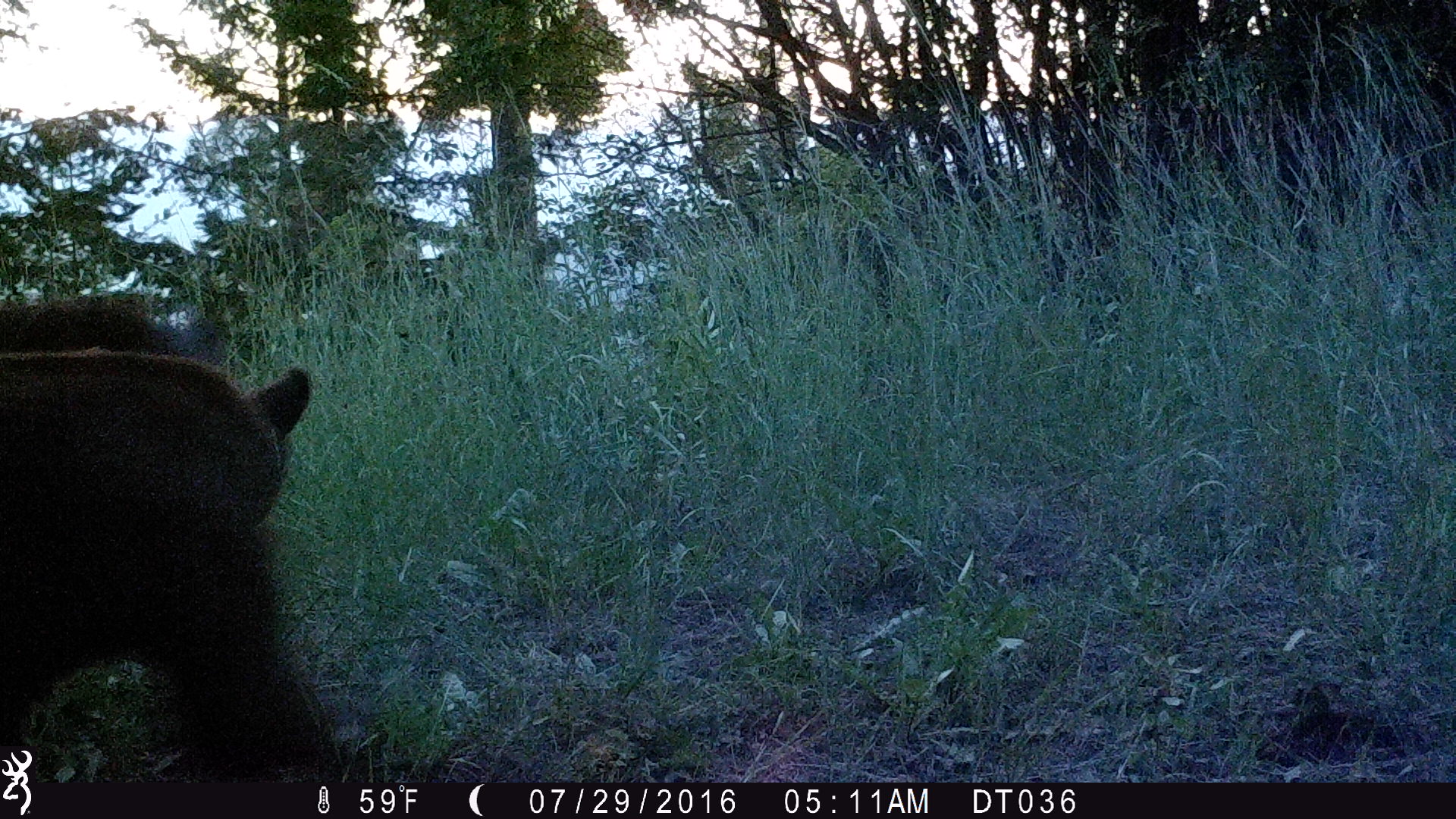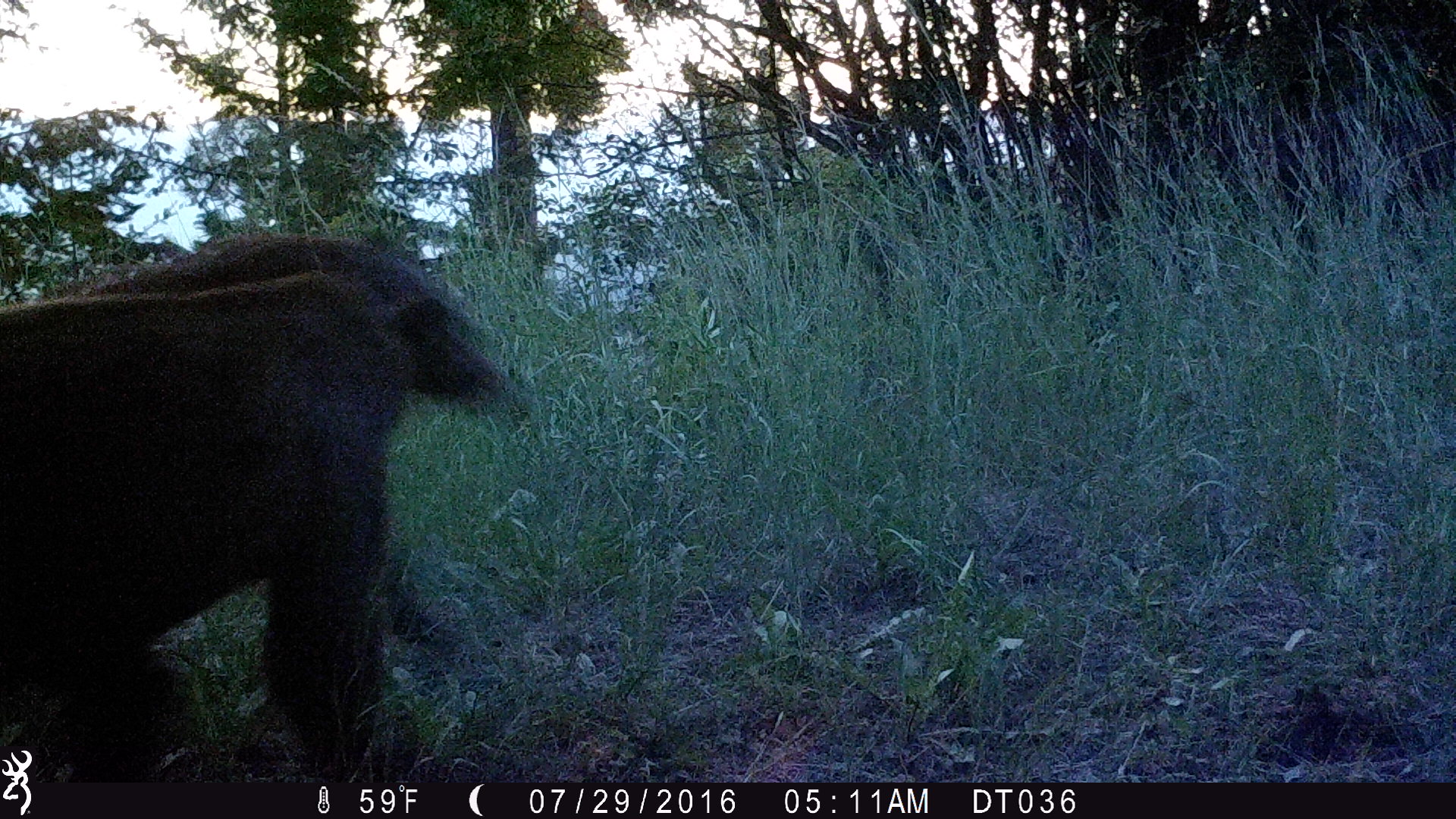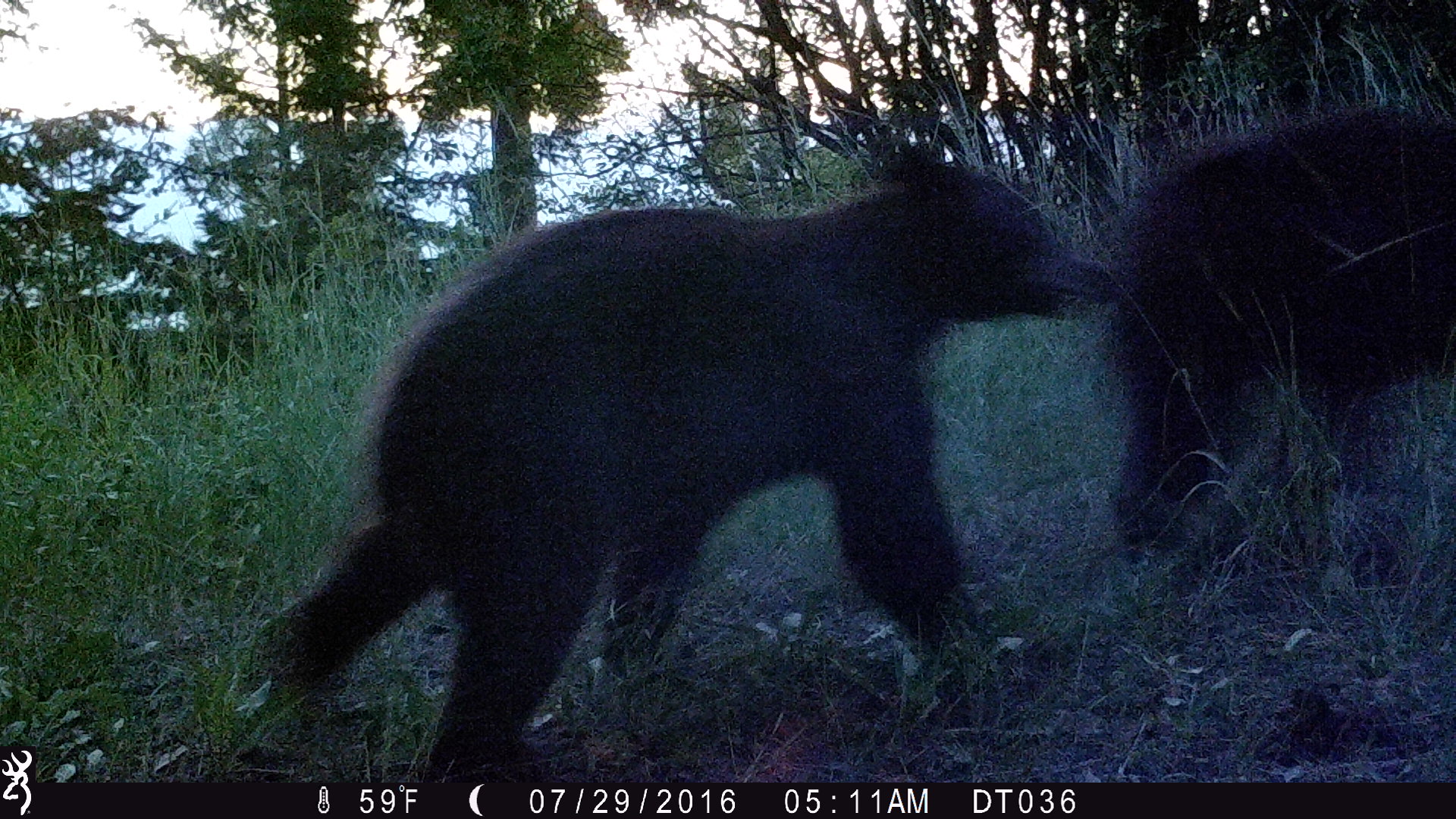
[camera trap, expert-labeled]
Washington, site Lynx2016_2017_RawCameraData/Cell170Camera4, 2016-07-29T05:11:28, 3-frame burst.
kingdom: Animalia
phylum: Chordata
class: Mammalia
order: Carnivora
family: Ursidae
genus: Ursus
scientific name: Ursus americanus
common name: american black bear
Ursus americanus (american black bear). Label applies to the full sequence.